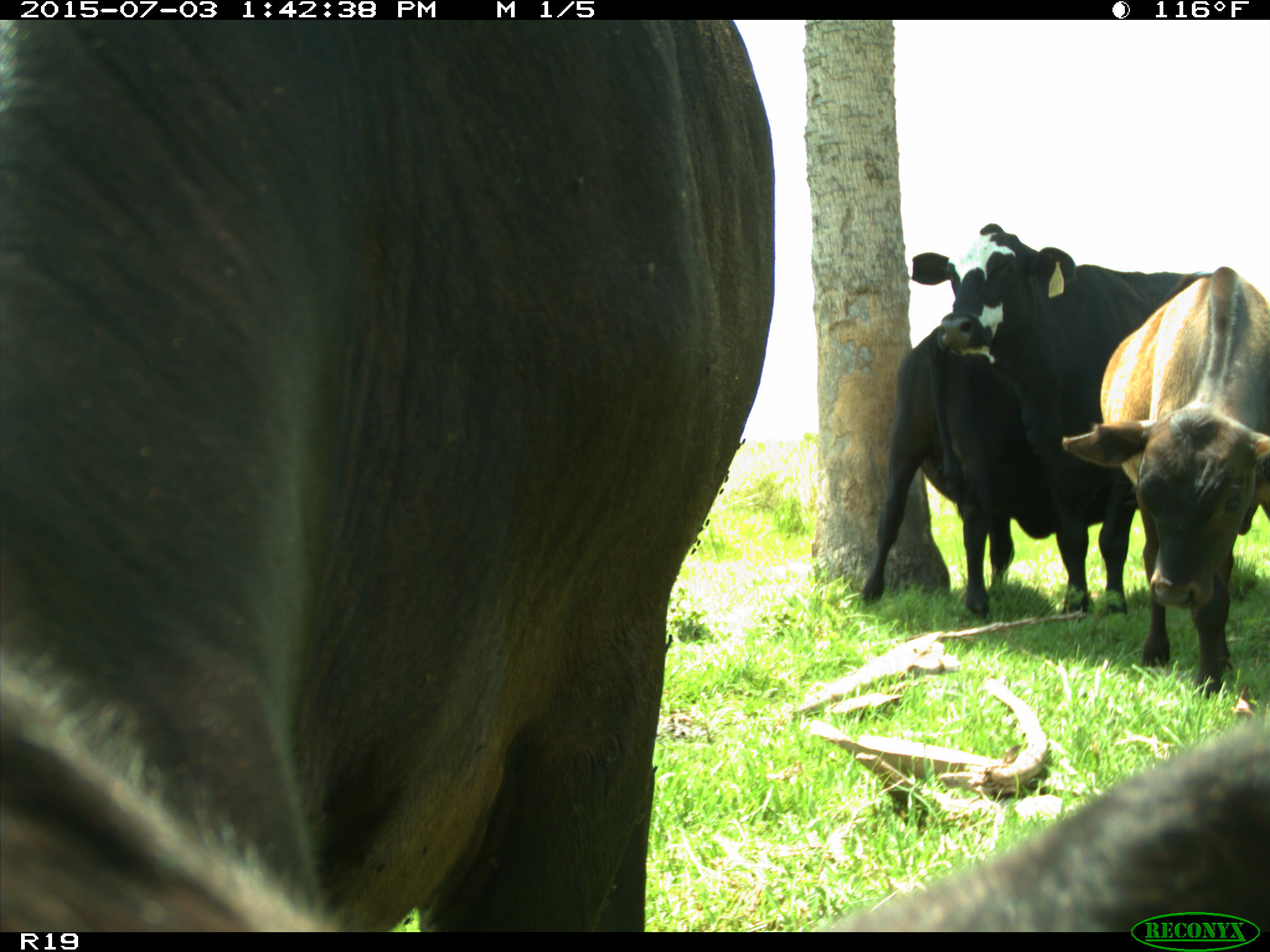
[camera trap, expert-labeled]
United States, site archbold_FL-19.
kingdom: Animalia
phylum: Chordata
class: Mammalia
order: Artiodactyla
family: Bovidae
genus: Bos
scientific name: Bos taurus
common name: domestic cow